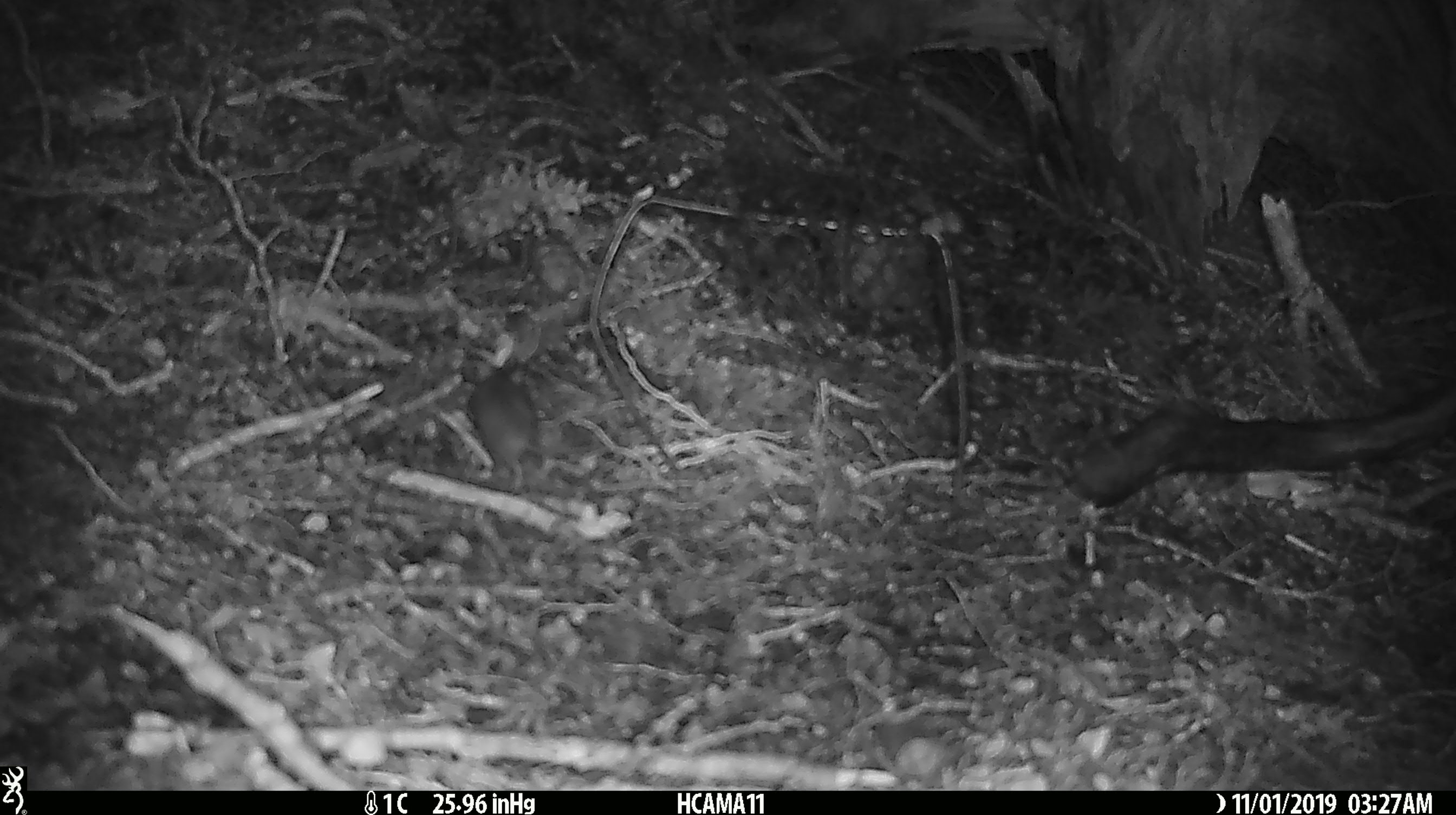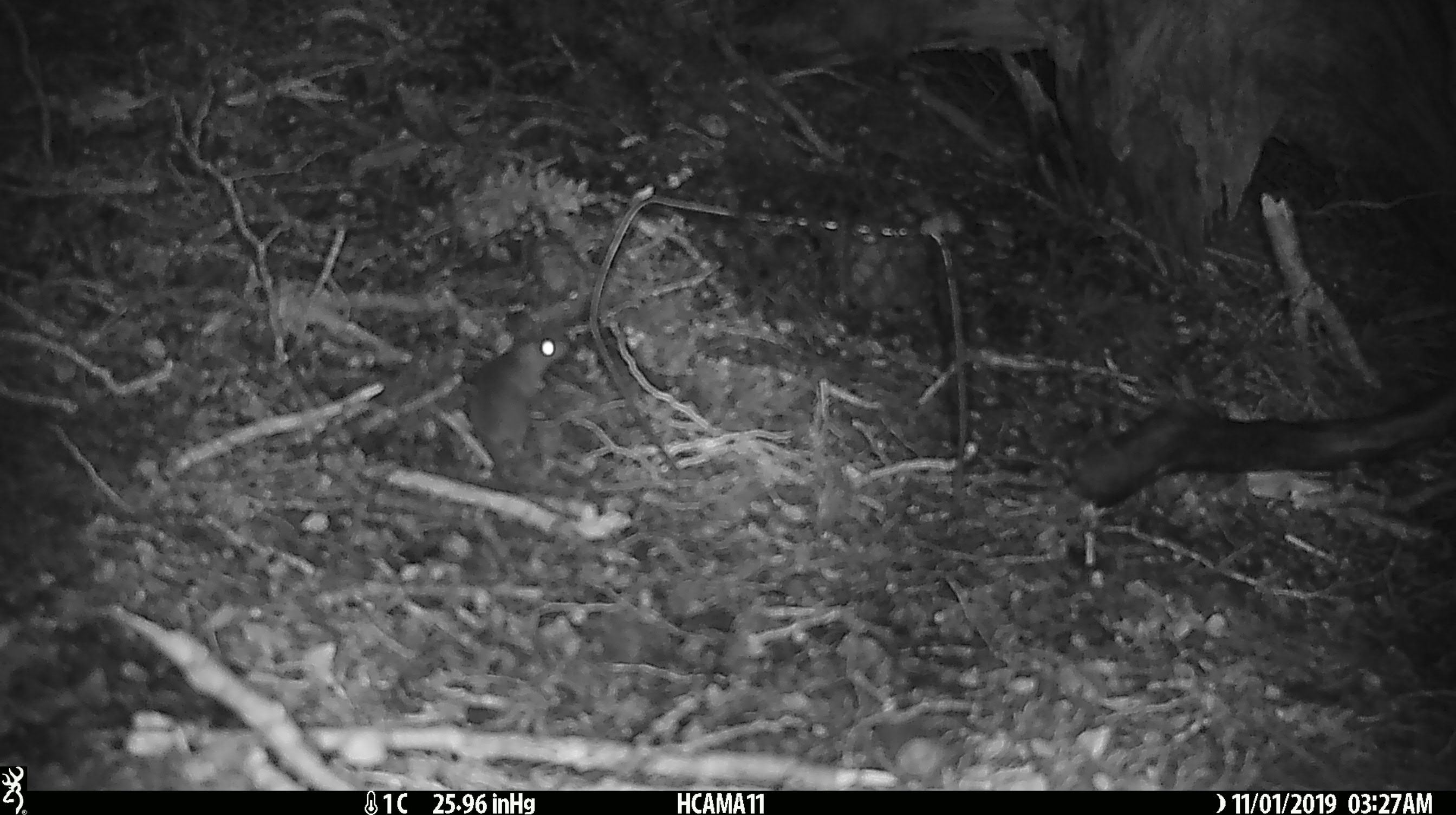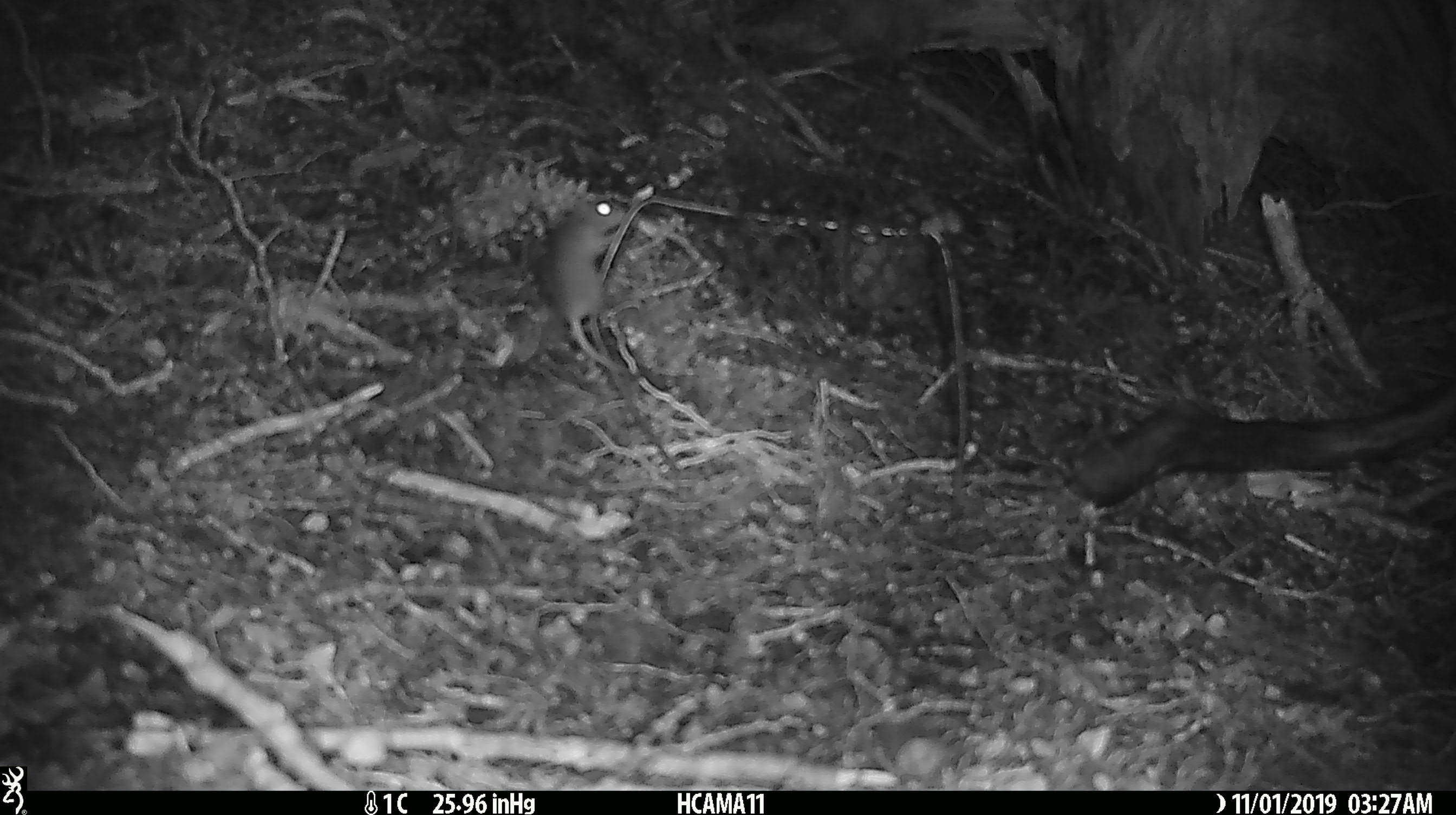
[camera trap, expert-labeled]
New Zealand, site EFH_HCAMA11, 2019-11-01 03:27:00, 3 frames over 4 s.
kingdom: Animalia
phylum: Chordata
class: Mammalia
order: Rodentia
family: Muridae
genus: Mus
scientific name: Mus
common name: mouse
Mouse (Mus).